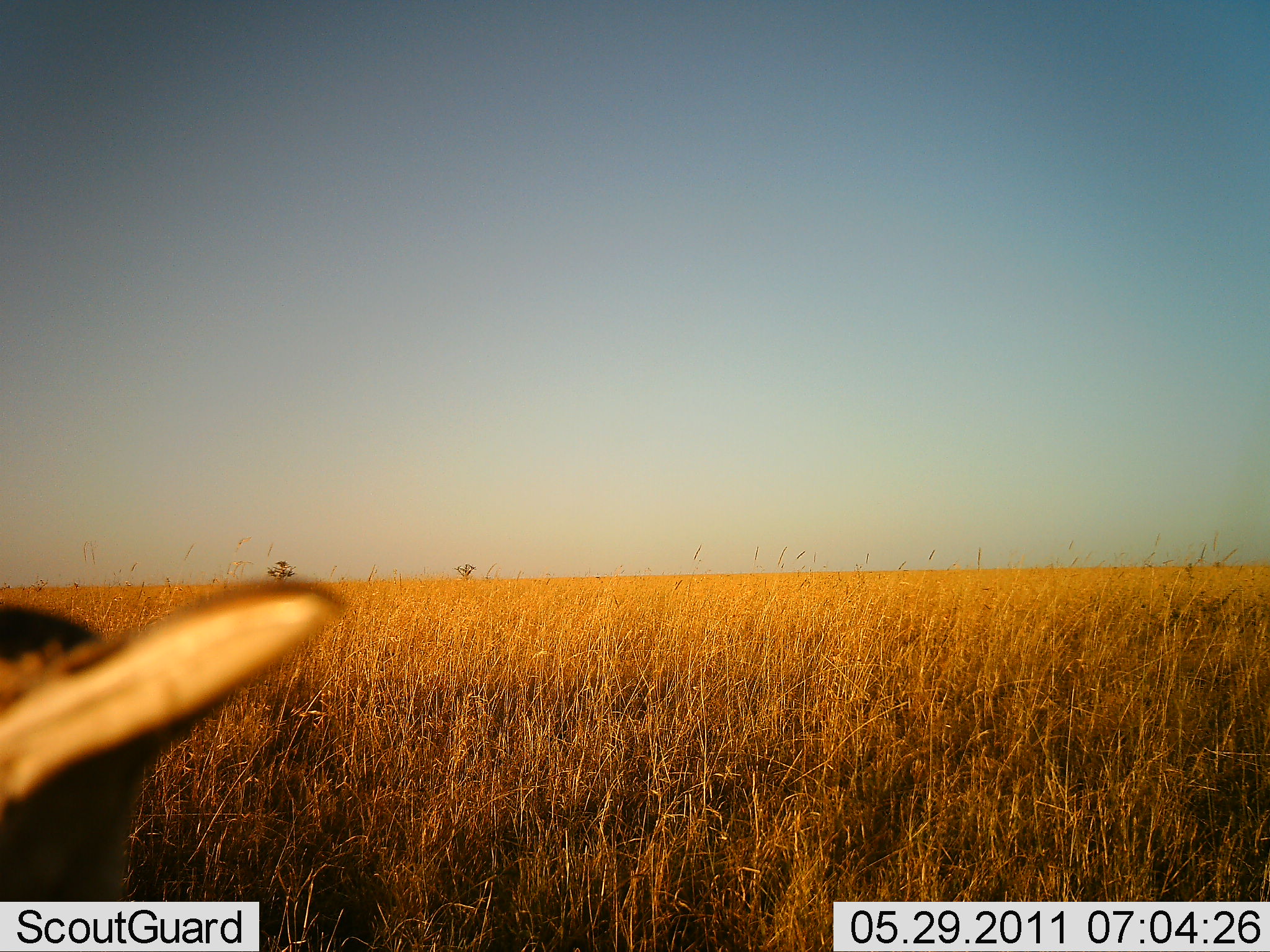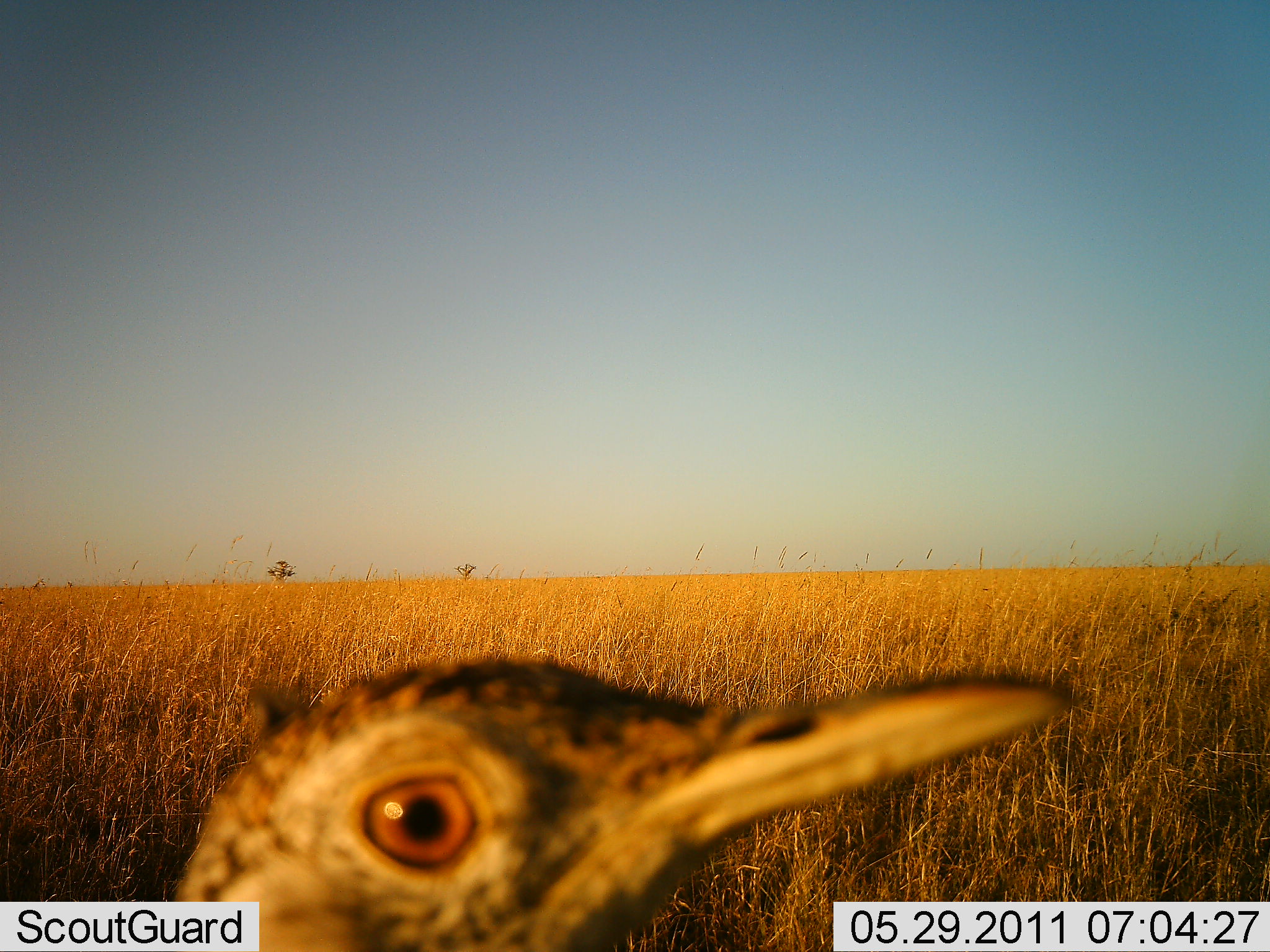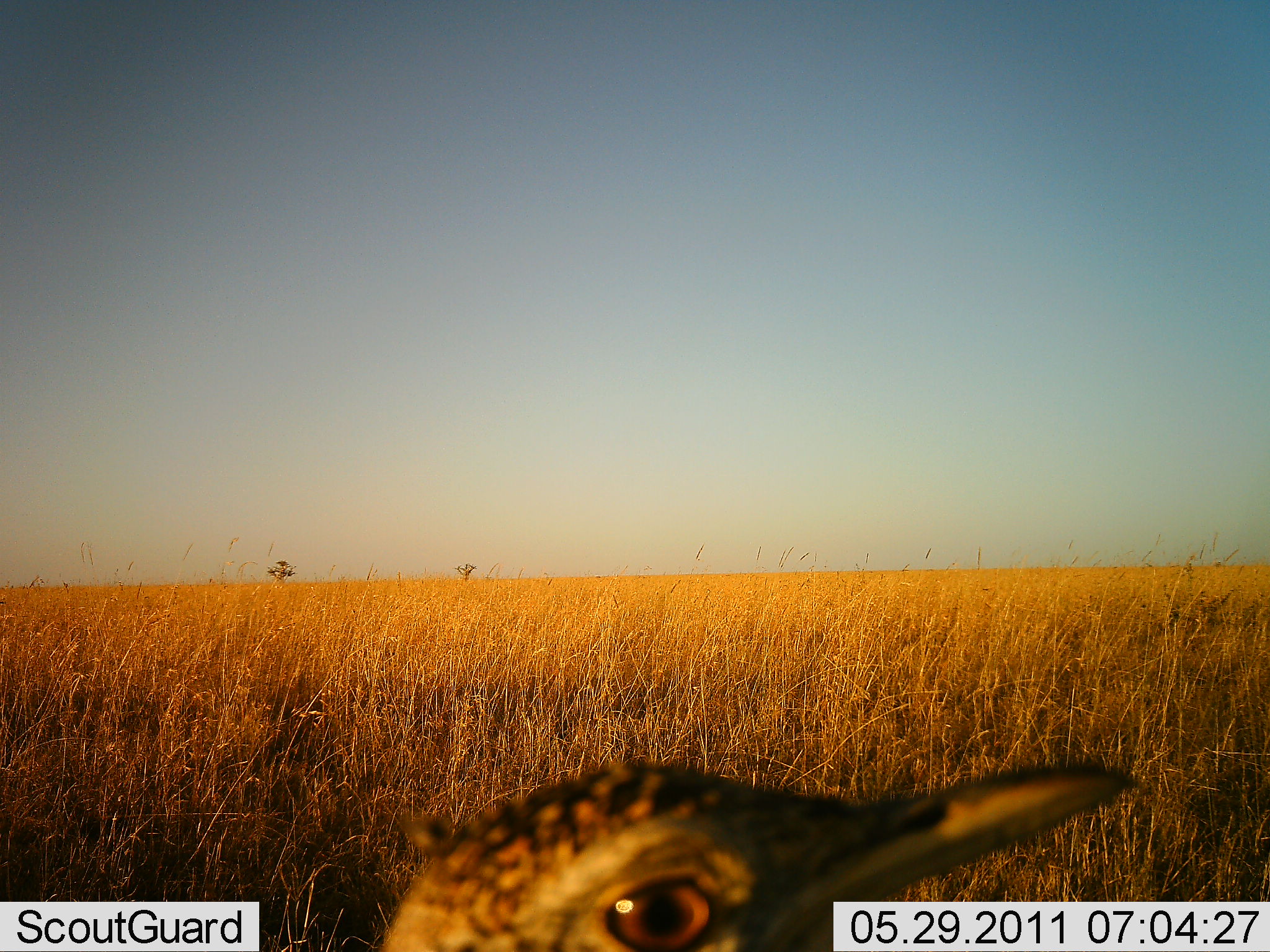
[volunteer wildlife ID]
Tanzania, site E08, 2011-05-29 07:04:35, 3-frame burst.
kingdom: Animalia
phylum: Chordata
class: Aves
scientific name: Aves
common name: bird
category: otherbird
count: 1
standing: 64%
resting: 0%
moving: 18%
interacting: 18%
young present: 0%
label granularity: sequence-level